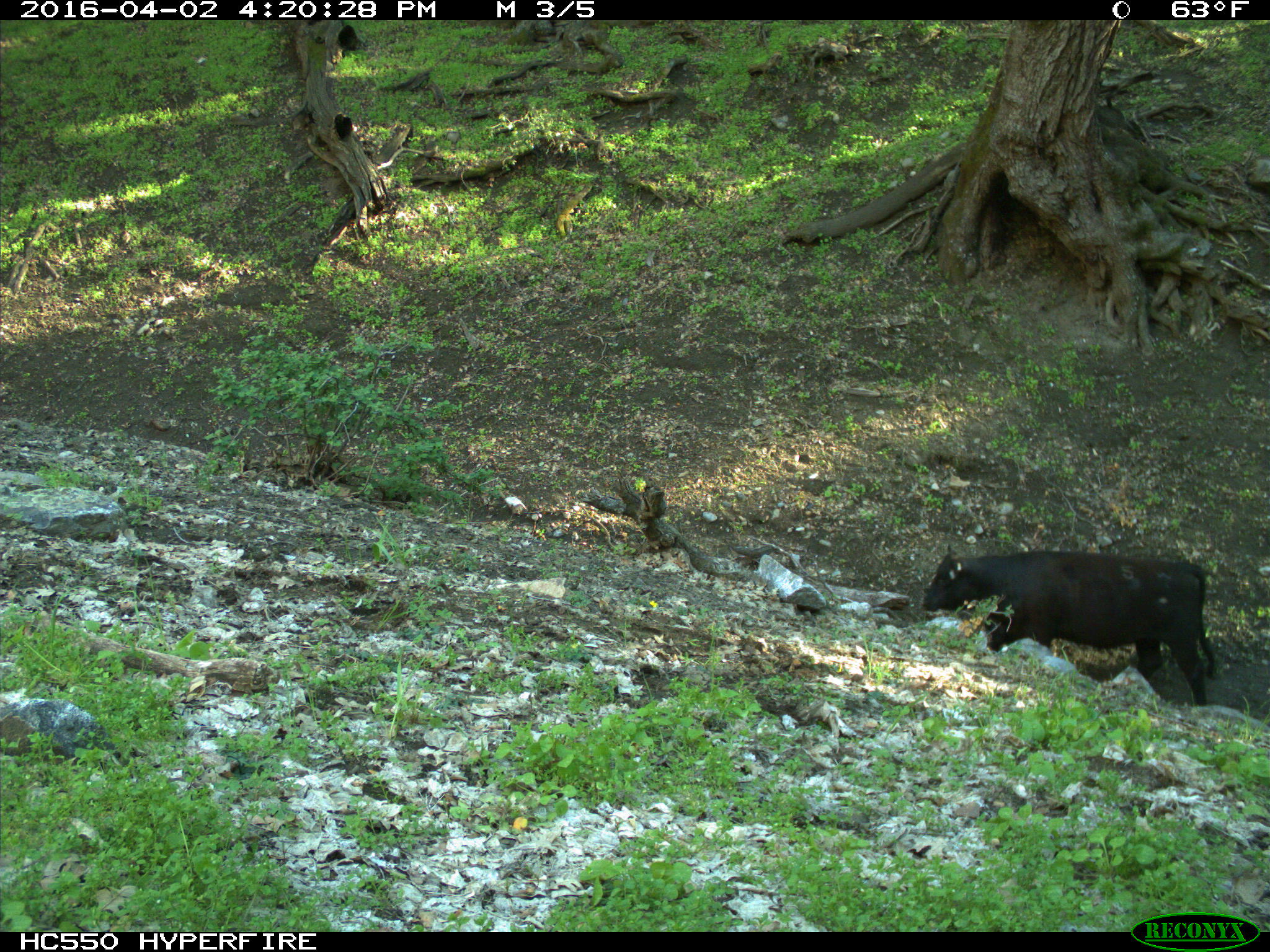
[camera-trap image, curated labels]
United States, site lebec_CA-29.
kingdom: Animalia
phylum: Chordata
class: Mammalia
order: Artiodactyla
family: Bovidae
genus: Bos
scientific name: Bos taurus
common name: domestic cow